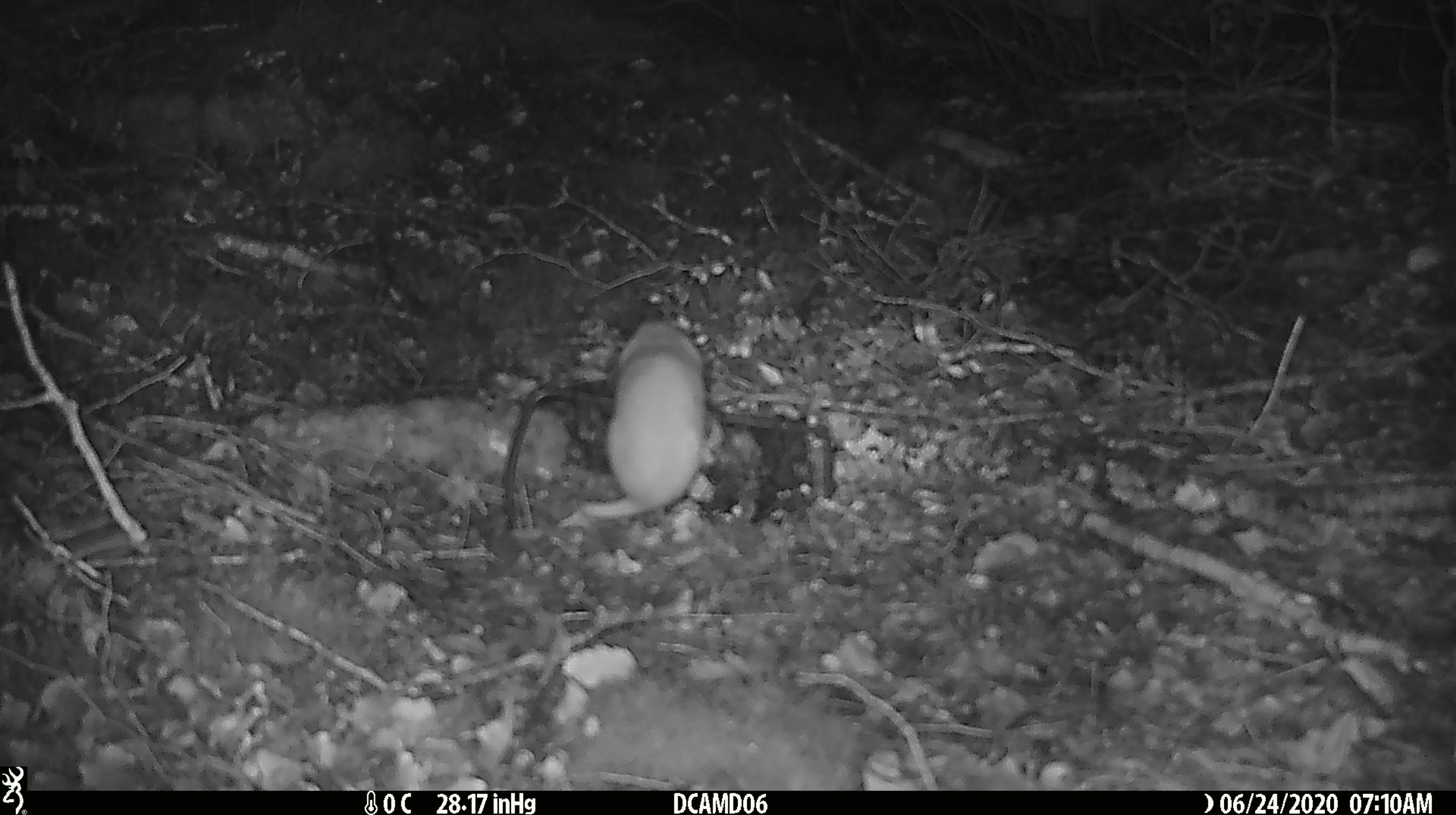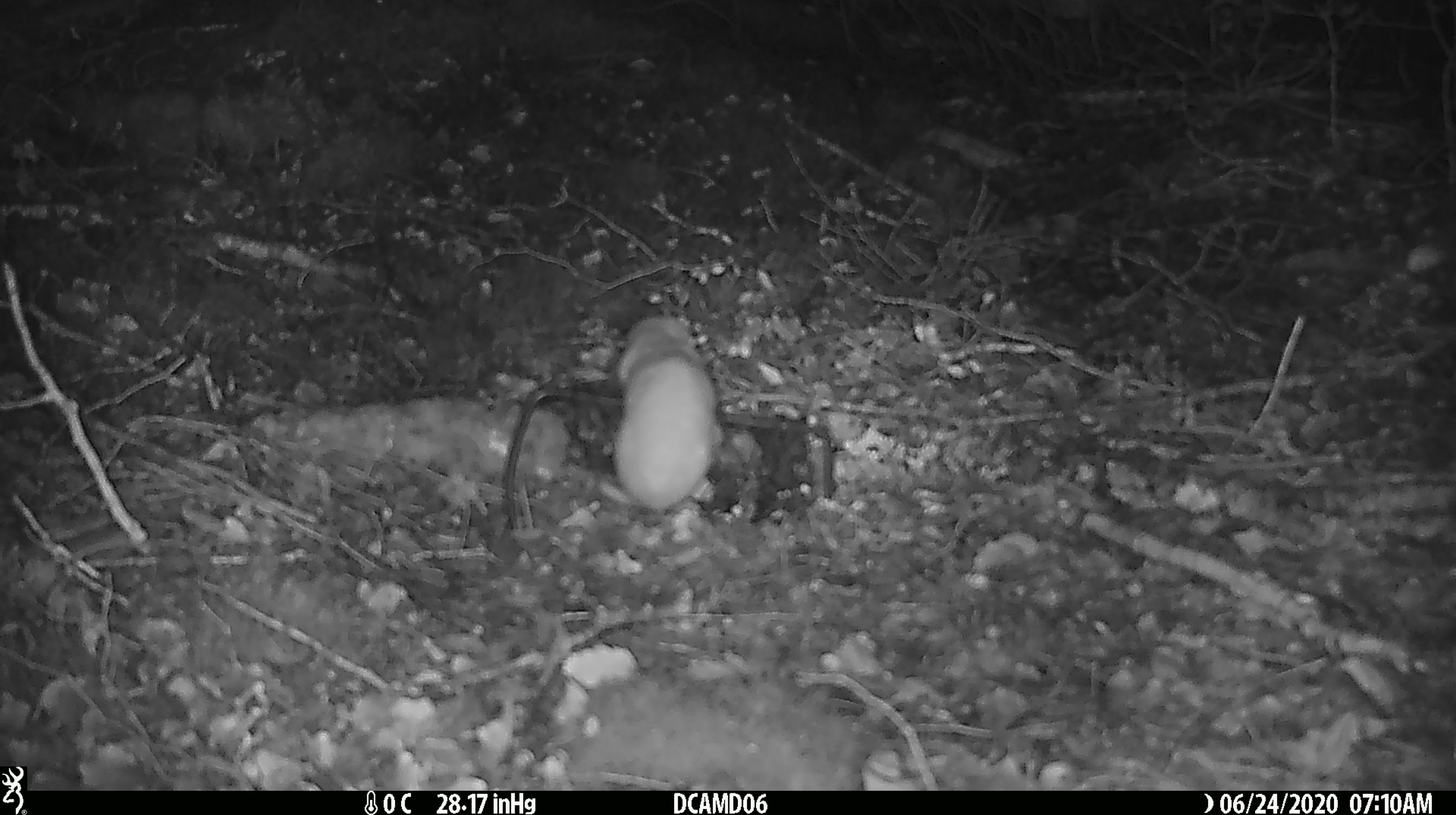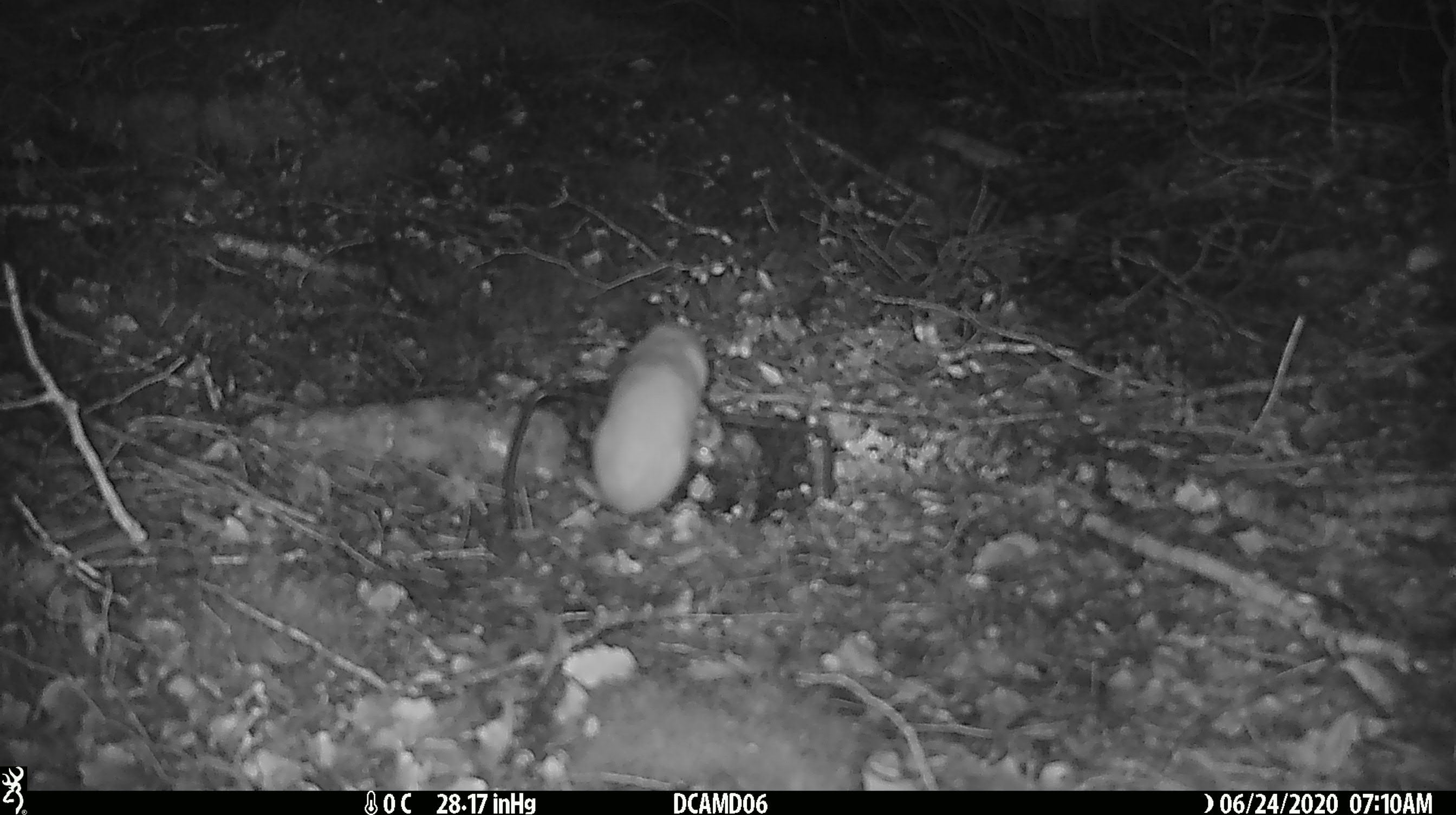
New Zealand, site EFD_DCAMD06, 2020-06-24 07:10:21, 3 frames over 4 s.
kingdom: Animalia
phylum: Chordata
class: Mammalia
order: Carnivora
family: Mustelidae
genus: Mustela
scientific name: Mustela nivalis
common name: least weasel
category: weasel